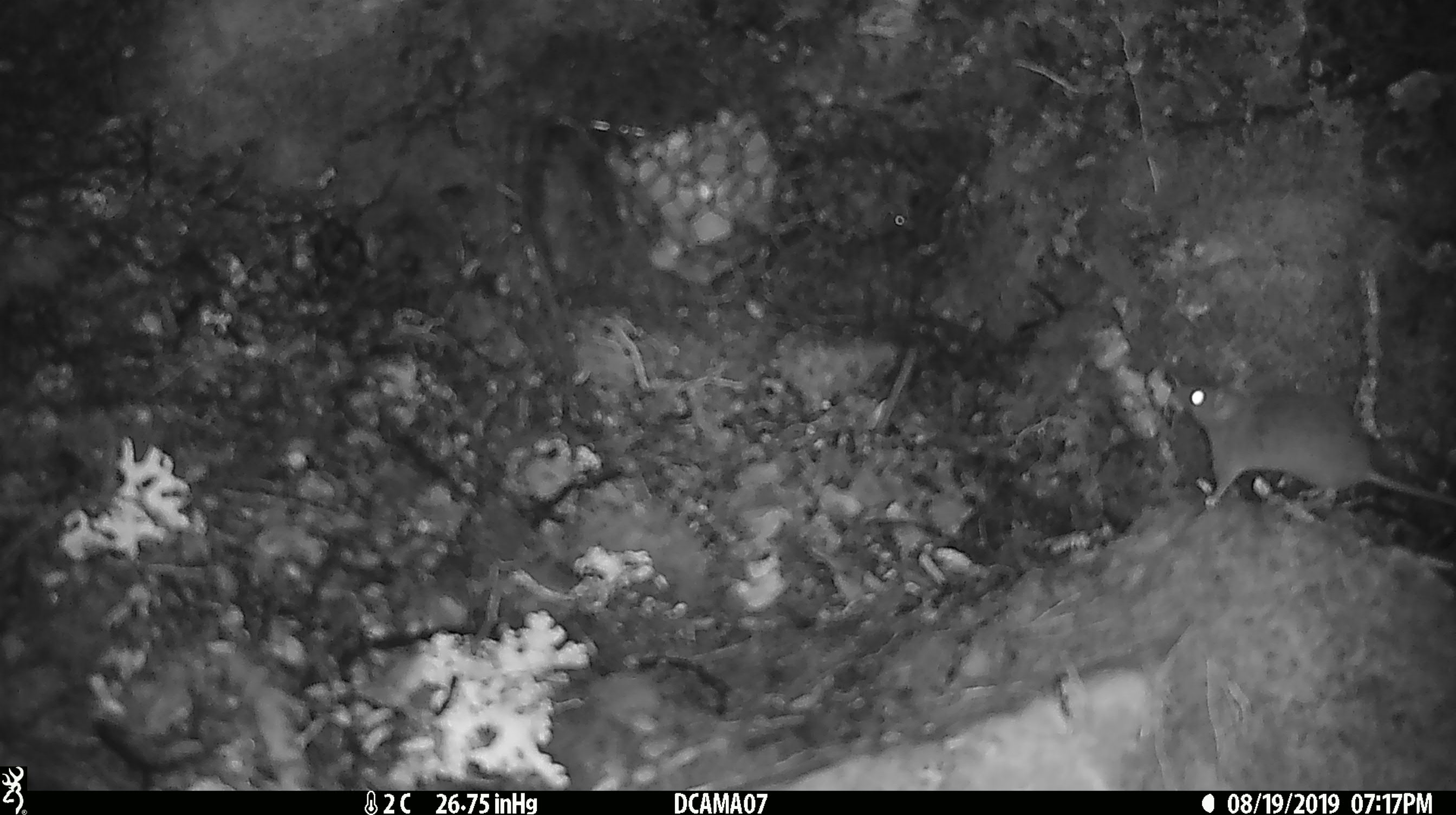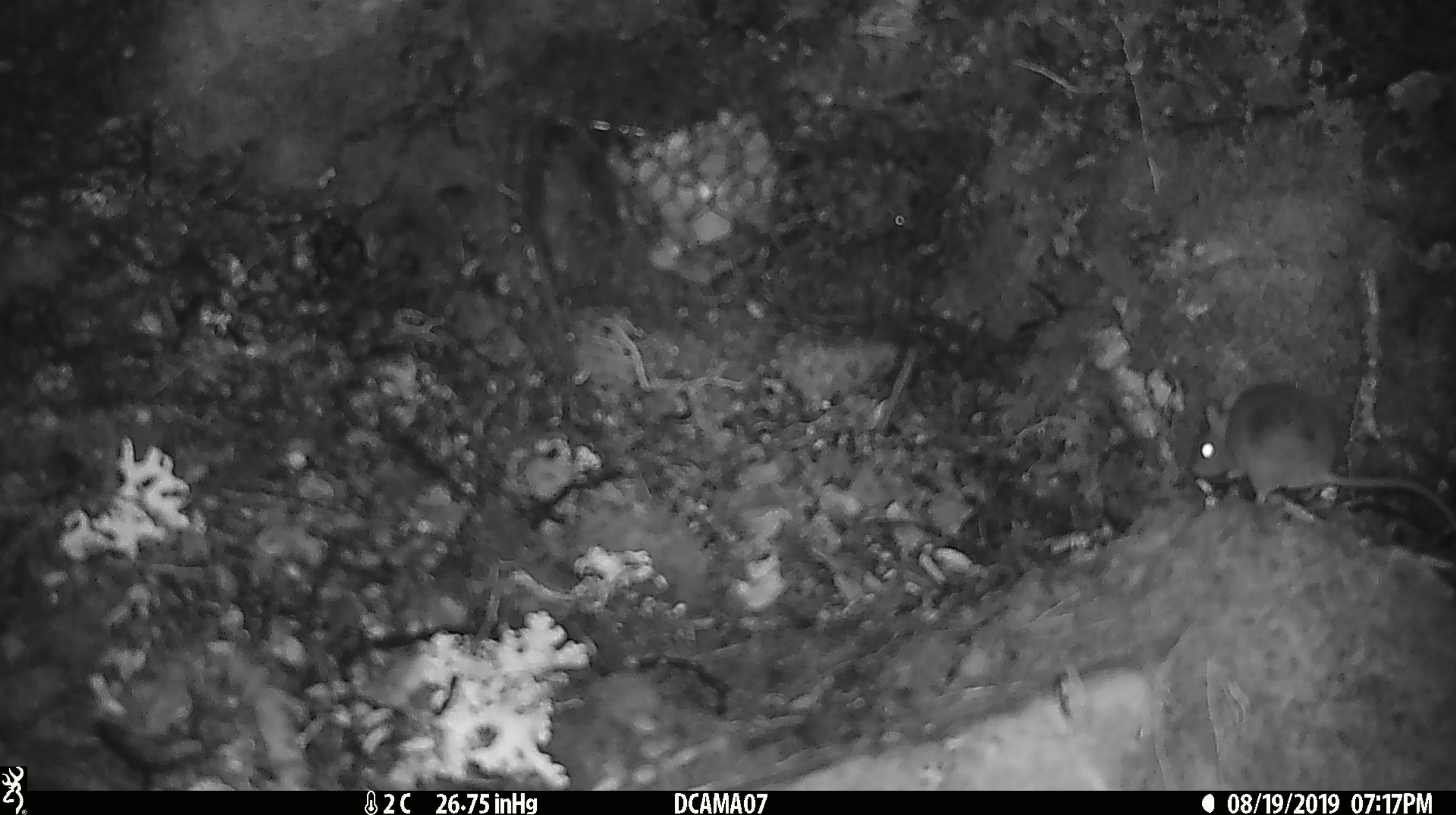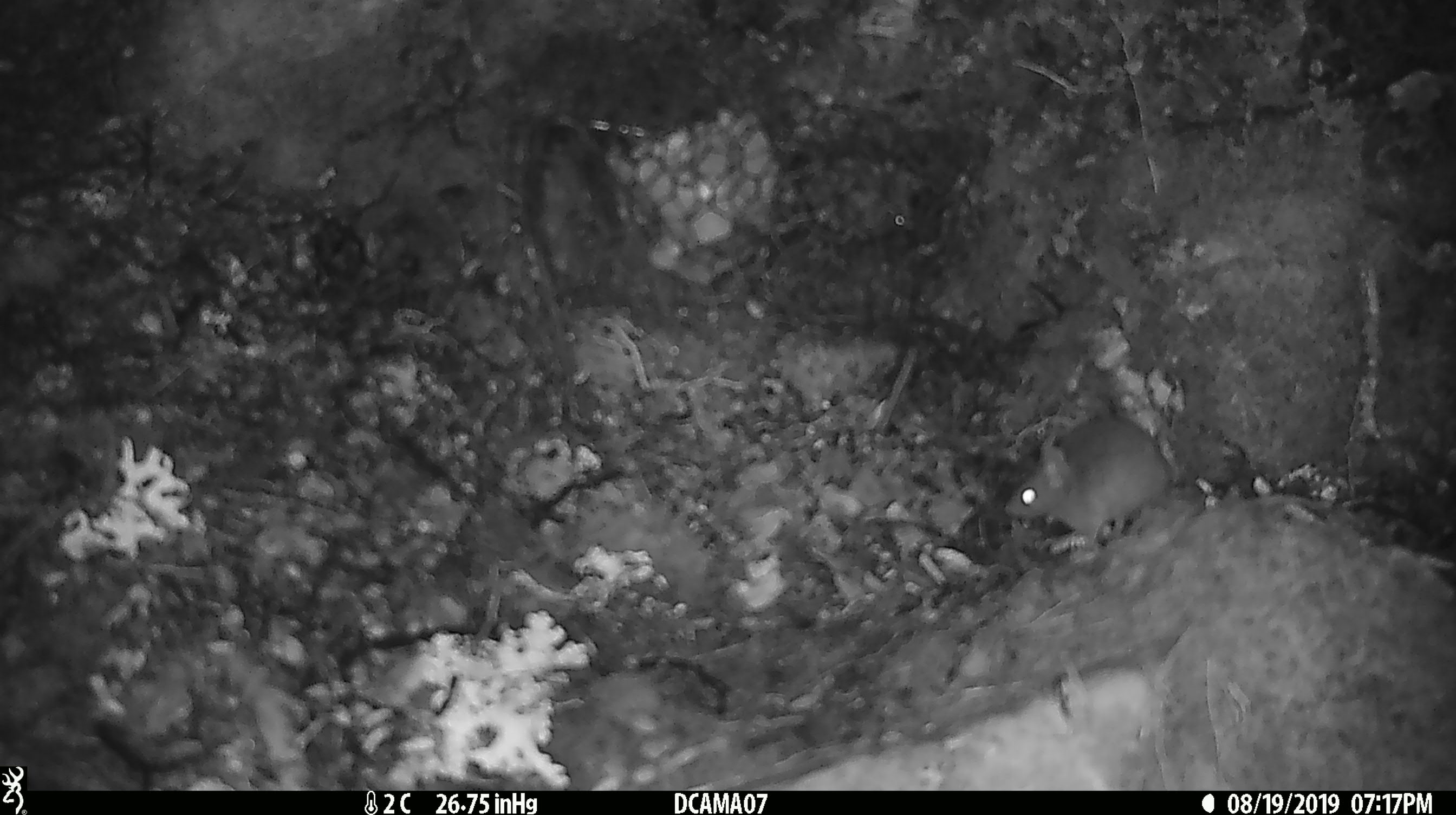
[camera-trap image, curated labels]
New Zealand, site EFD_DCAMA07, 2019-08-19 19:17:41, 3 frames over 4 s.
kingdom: Animalia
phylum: Chordata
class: Mammalia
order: Rodentia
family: Muridae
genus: Mus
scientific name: Mus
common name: mouse